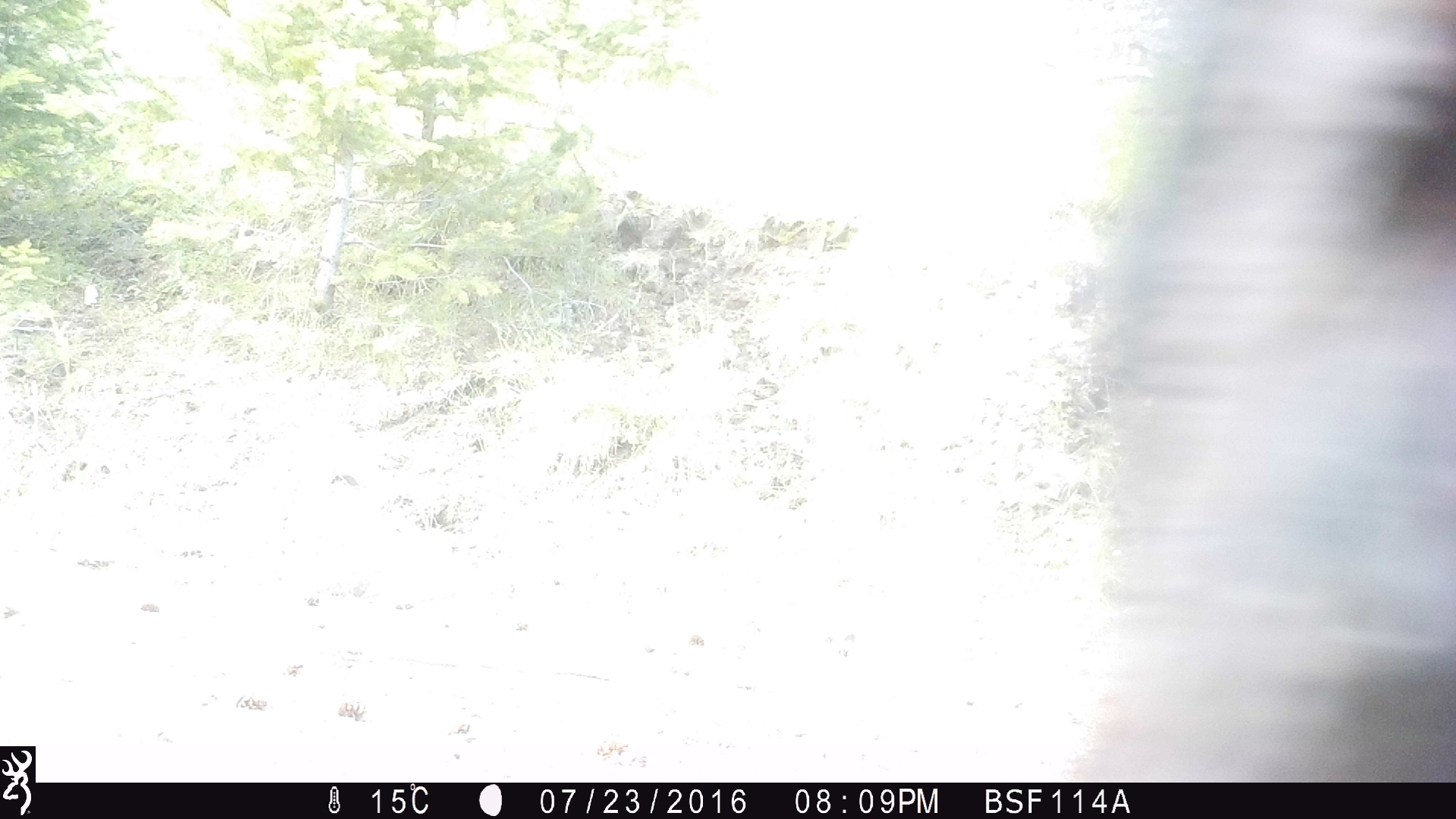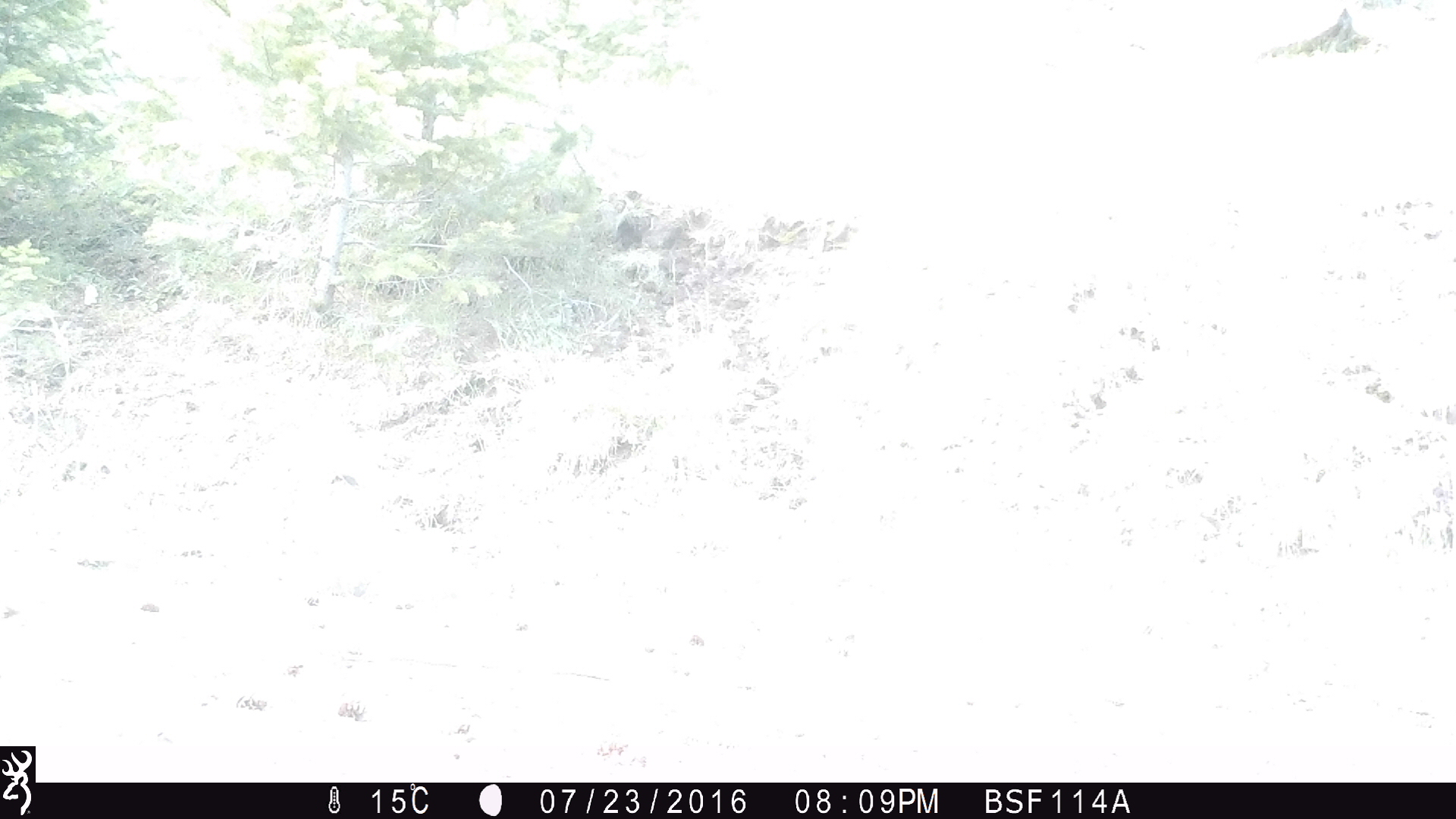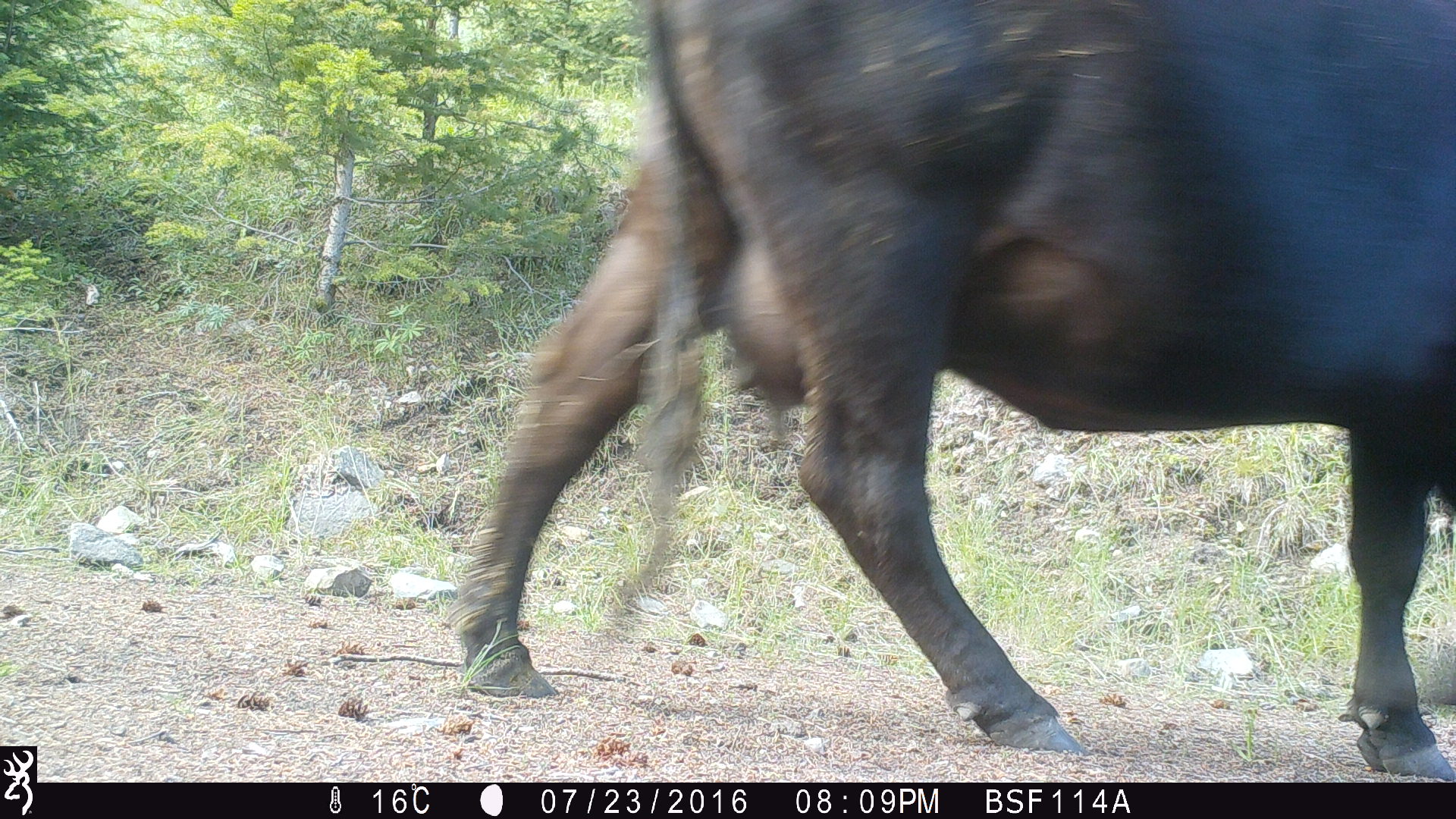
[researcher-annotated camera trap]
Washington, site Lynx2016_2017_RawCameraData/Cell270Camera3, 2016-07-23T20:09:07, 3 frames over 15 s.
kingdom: Animalia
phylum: Chordata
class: Mammalia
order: Artiodactyla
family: Bovidae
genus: Bos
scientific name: Bos taurus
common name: domestic cattle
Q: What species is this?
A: Domestic cattle (Bos taurus).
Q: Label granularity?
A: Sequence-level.